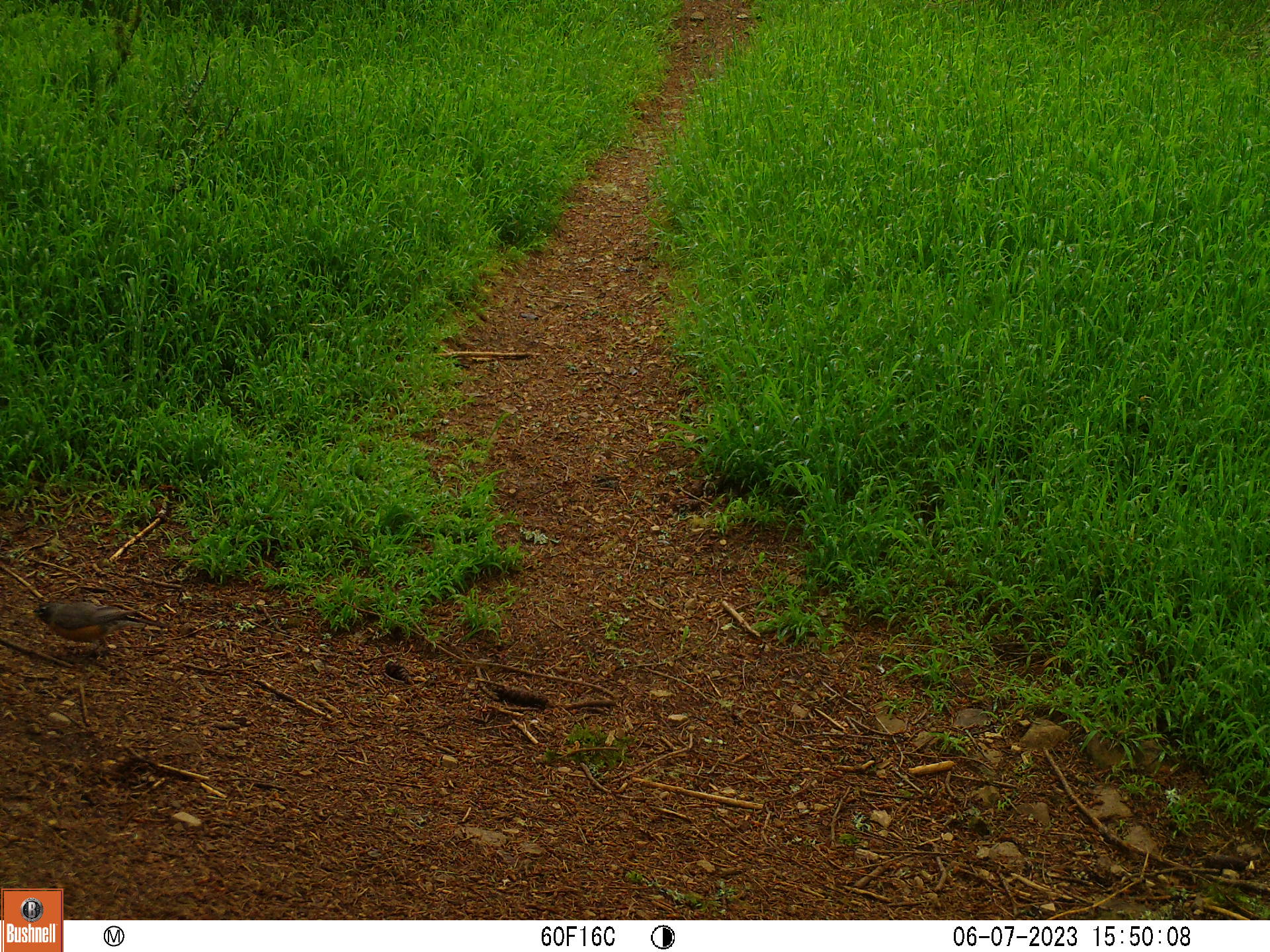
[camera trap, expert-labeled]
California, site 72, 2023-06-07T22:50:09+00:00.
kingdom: Animalia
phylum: Chordata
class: Aves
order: Passeriformes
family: Turdidae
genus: Turdus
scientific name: Turdus migratorius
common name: american robin